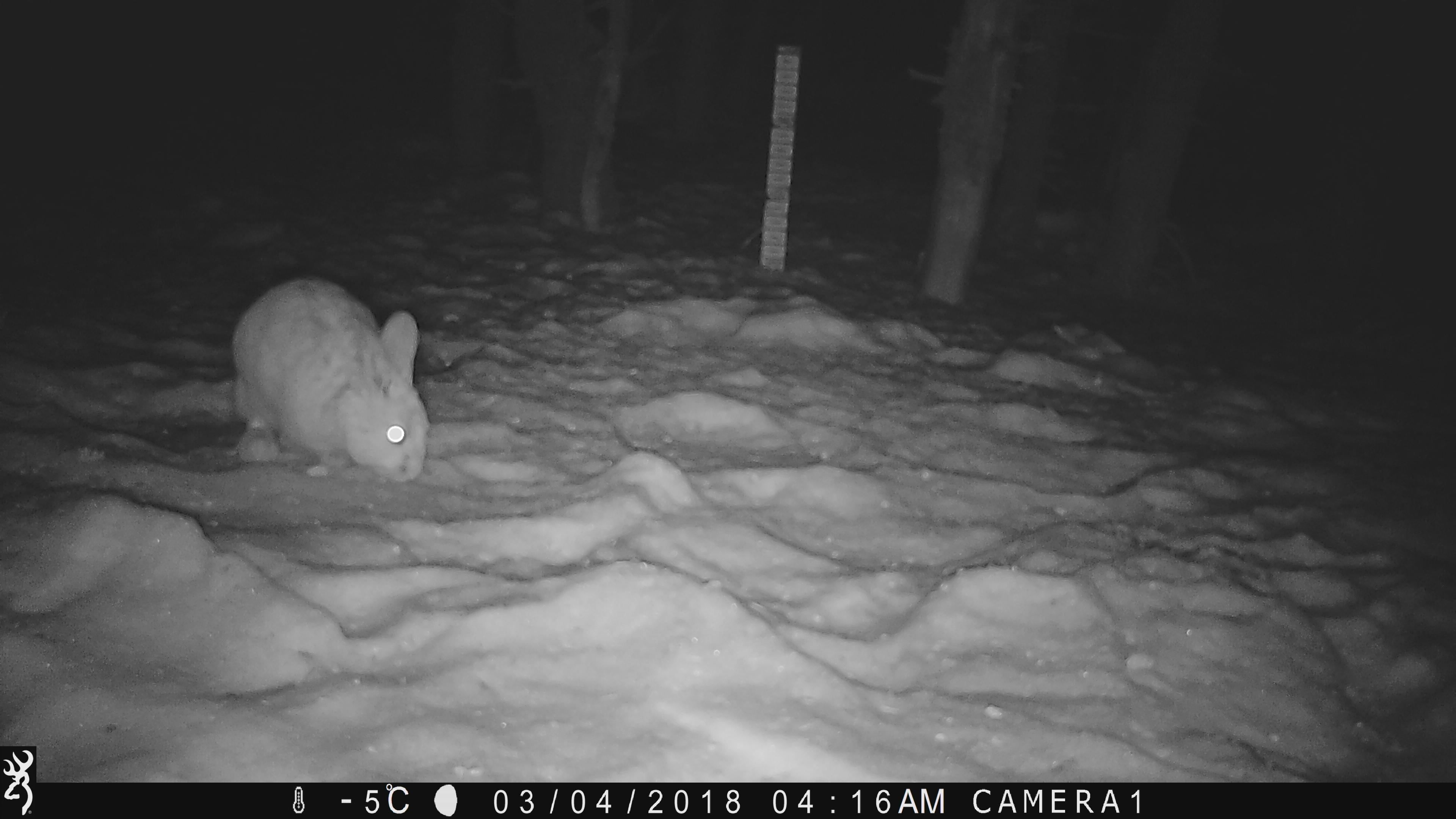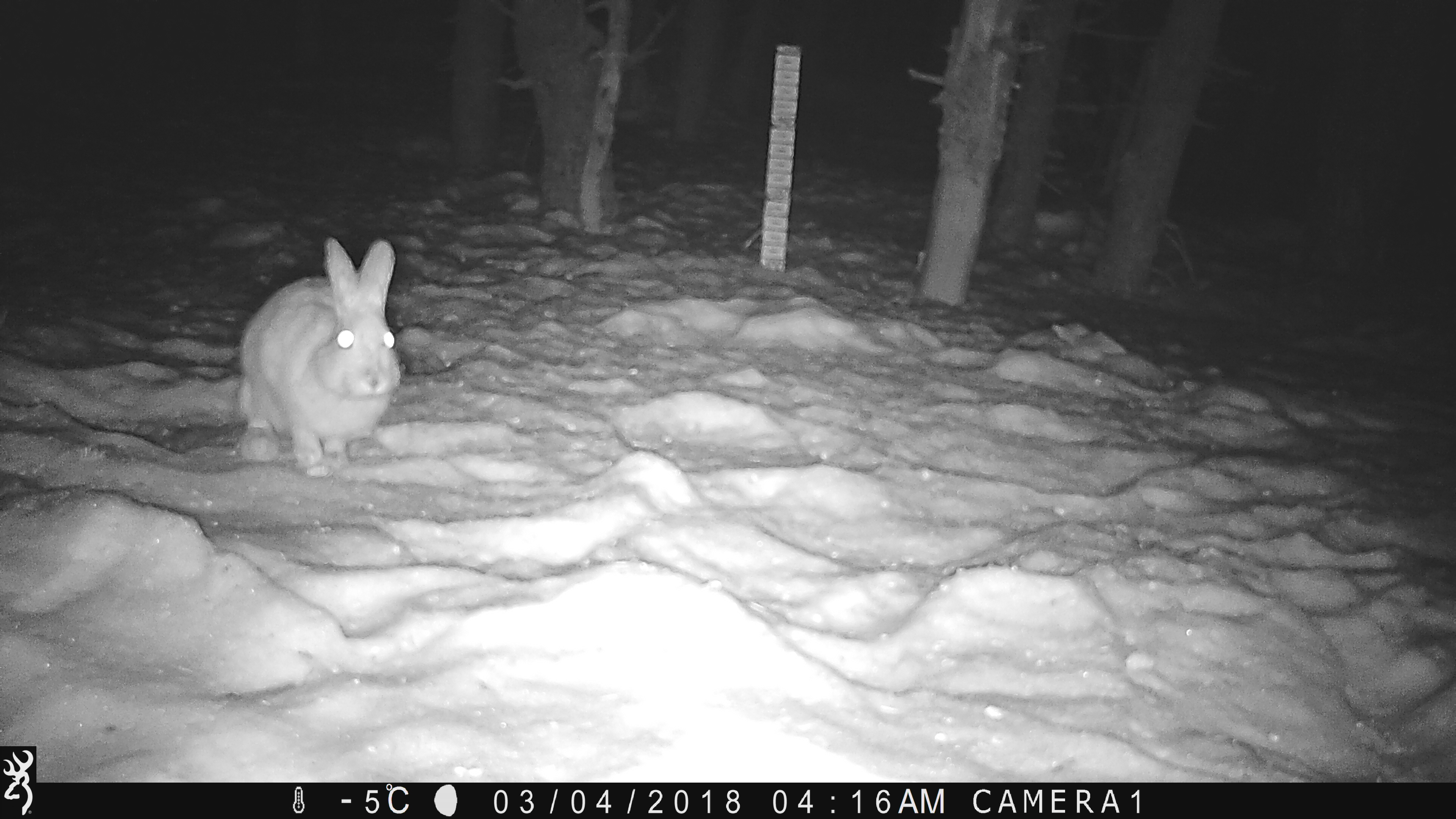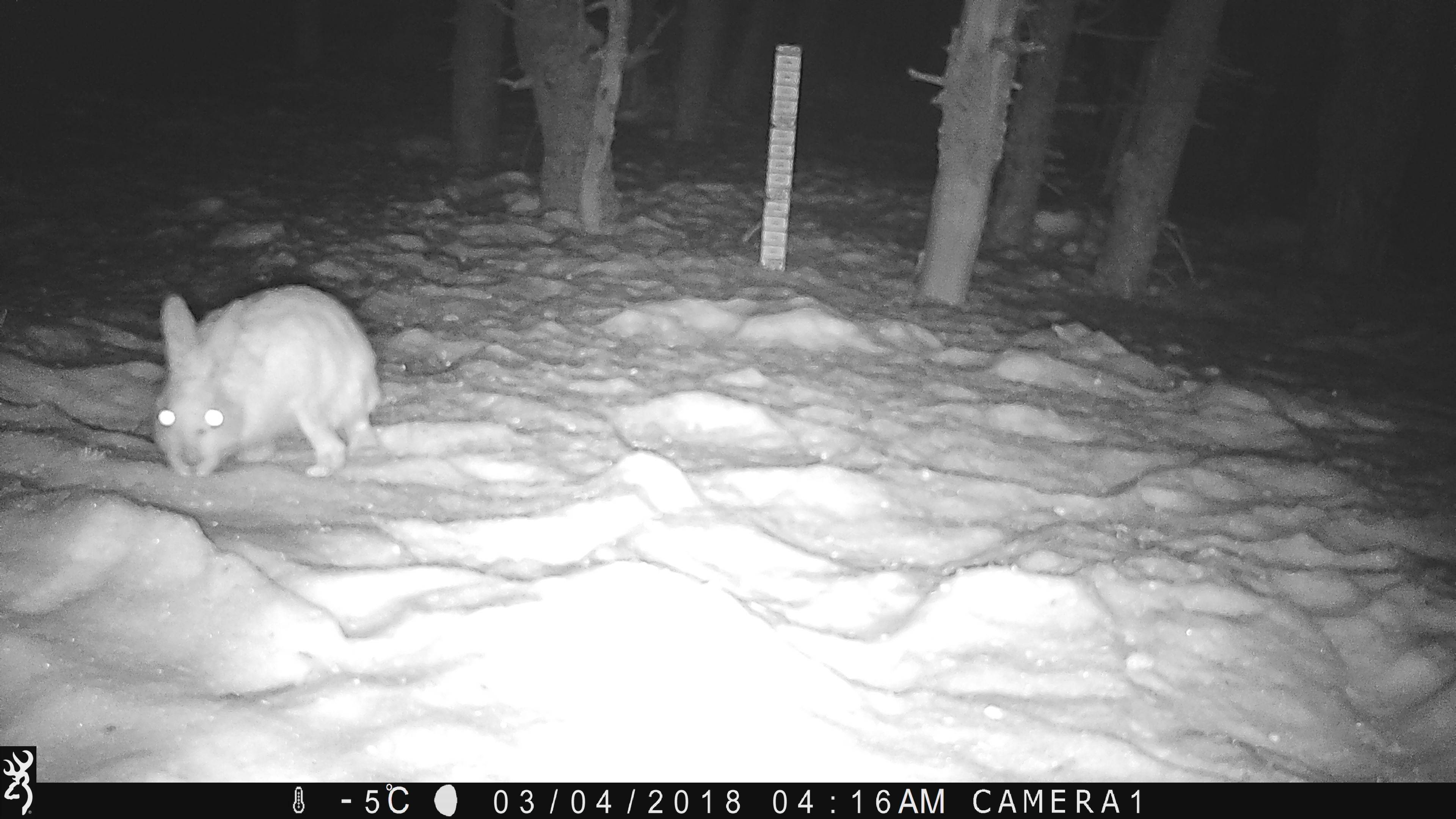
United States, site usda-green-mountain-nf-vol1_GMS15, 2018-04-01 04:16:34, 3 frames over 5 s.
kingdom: Animalia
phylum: Chordata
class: Mammalia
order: Lagomorpha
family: Leporidae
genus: Lepus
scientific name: Lepus americanus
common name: snowshoe hare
Snowshoe hare (Lepus americanus).